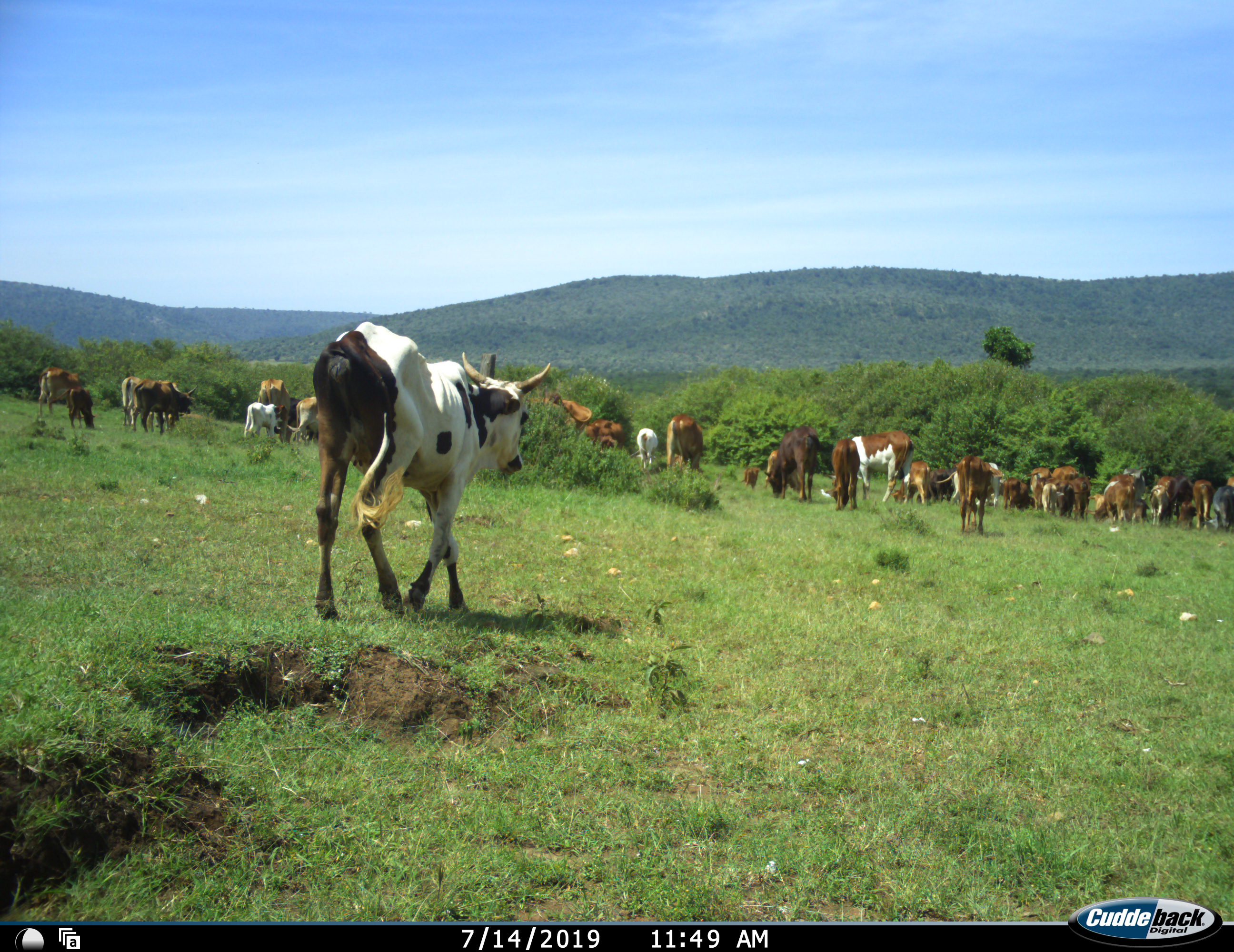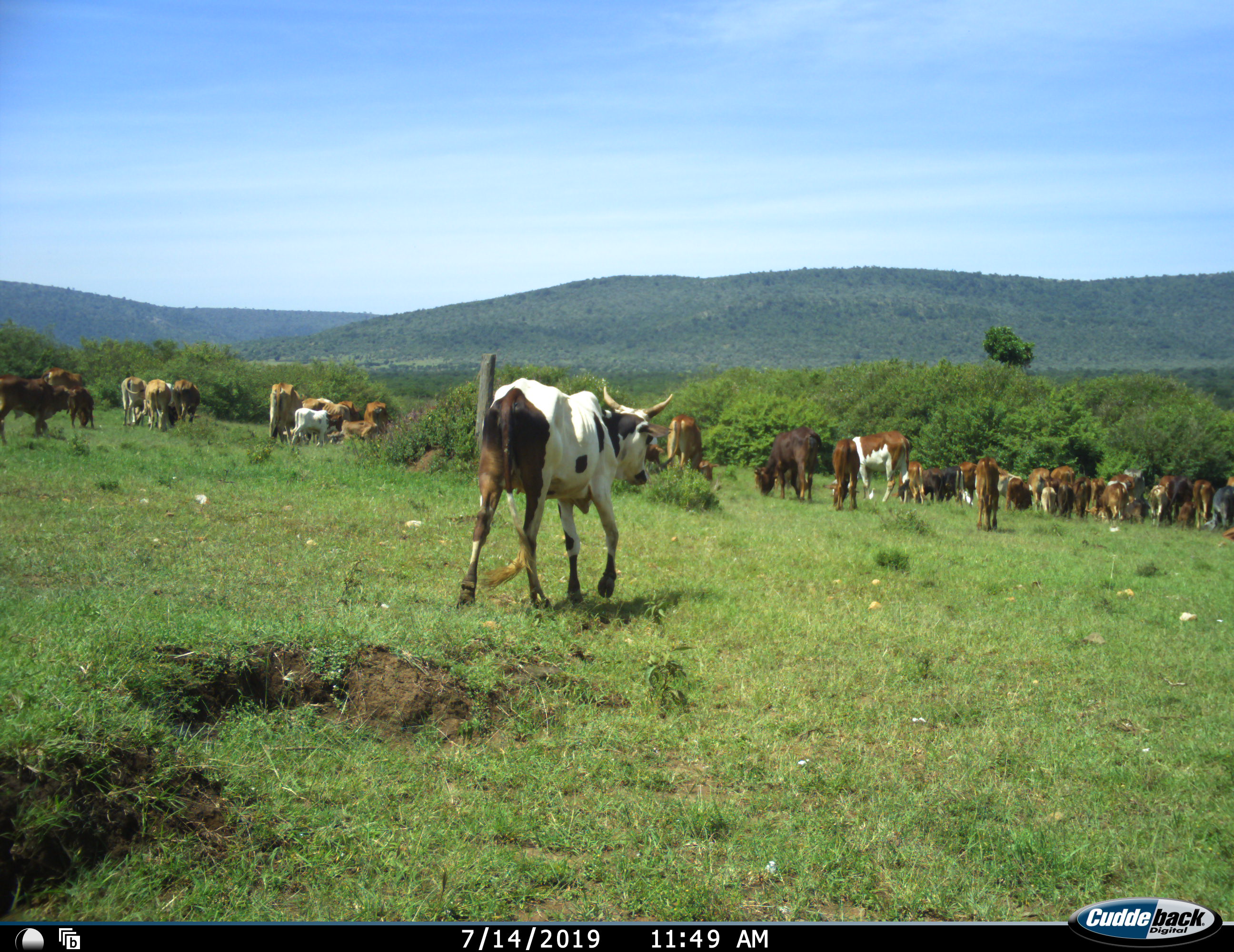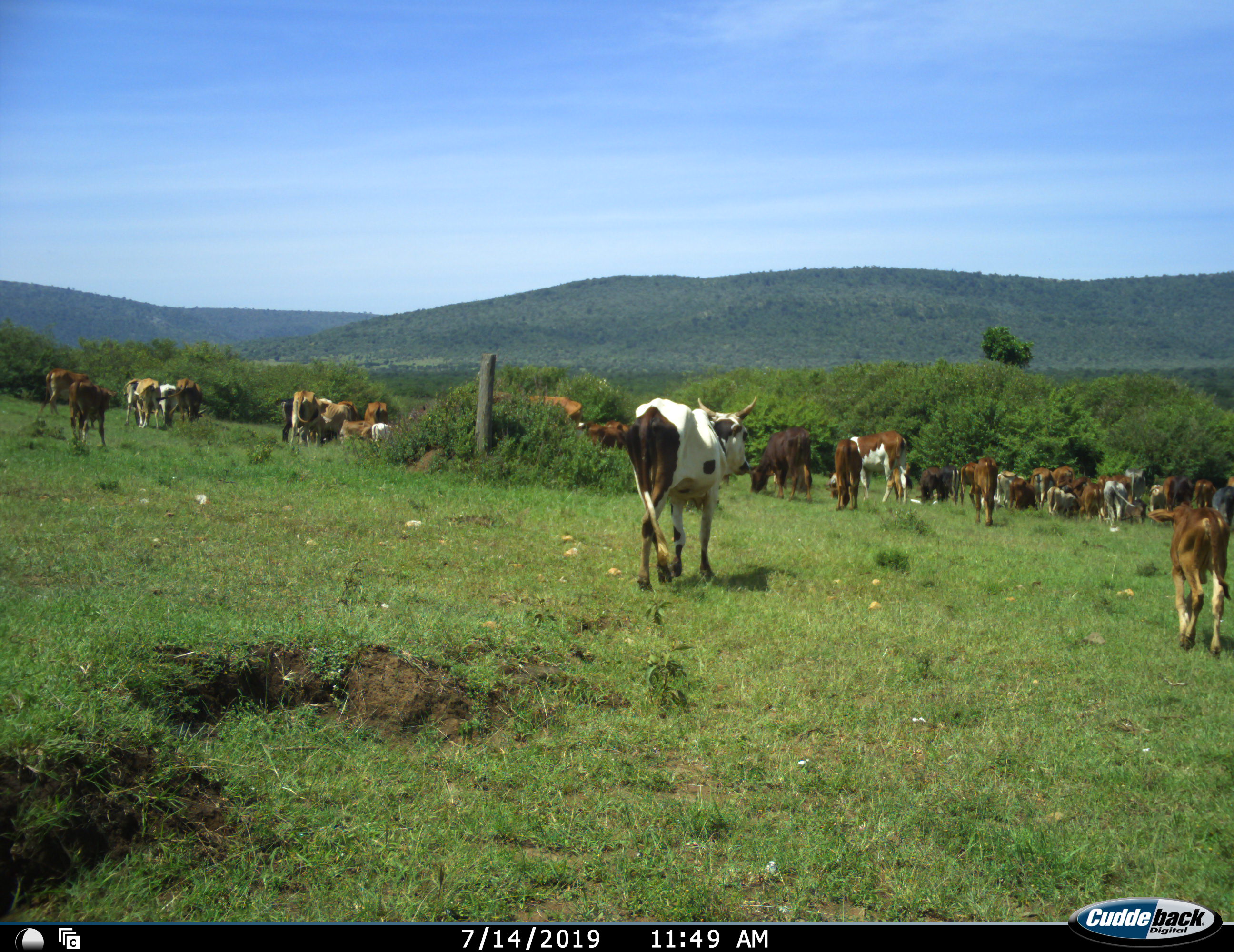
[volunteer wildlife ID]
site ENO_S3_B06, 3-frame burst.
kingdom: Animalia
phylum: Chordata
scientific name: Vertebrata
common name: domestic animal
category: domesticanimal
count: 11-50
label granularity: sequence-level